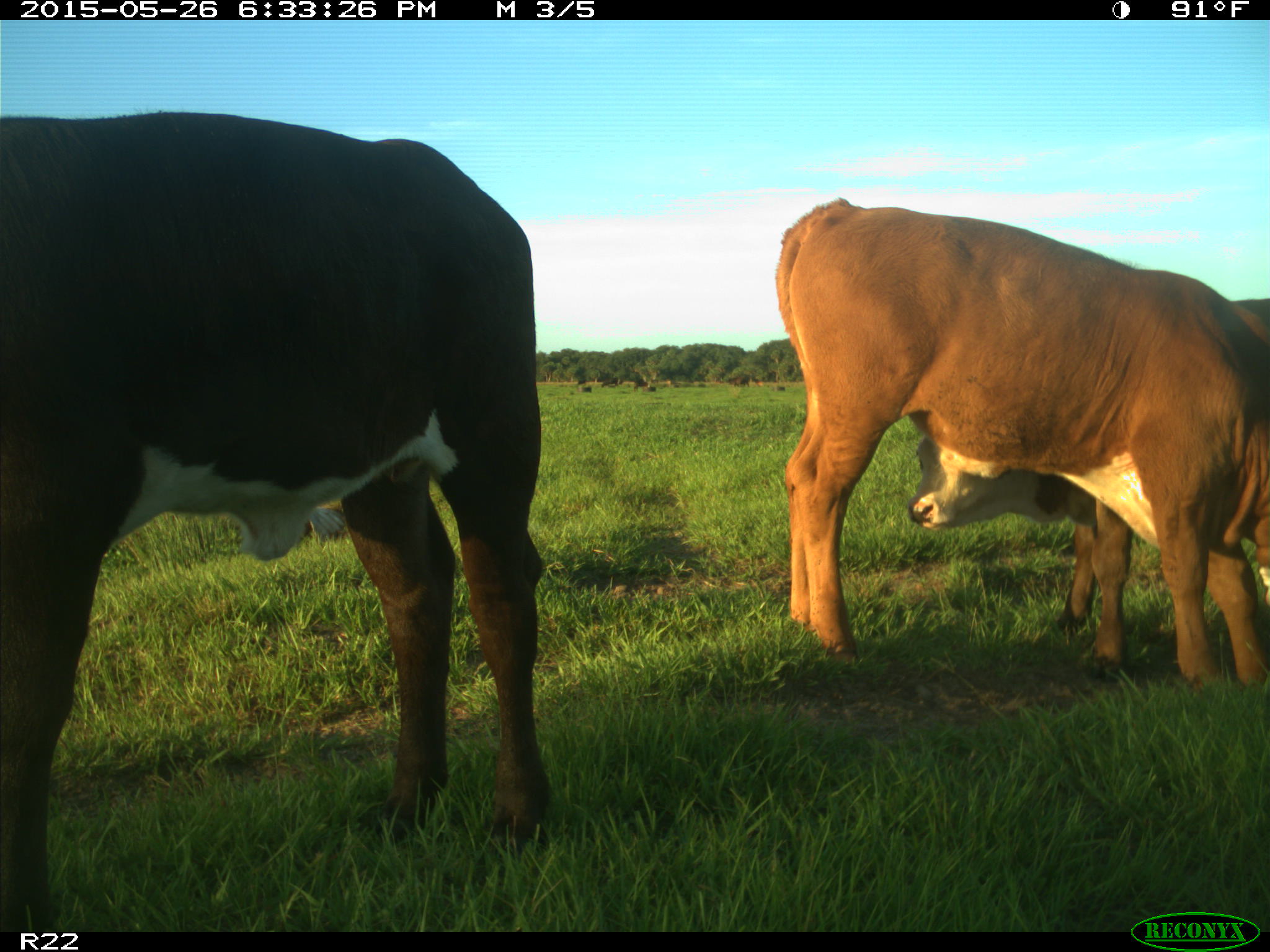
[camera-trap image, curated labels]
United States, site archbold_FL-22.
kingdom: Animalia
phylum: Chordata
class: Mammalia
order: Artiodactyla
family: Bovidae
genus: Bos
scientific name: Bos taurus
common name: domestic cow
Bos taurus (domestic cow).